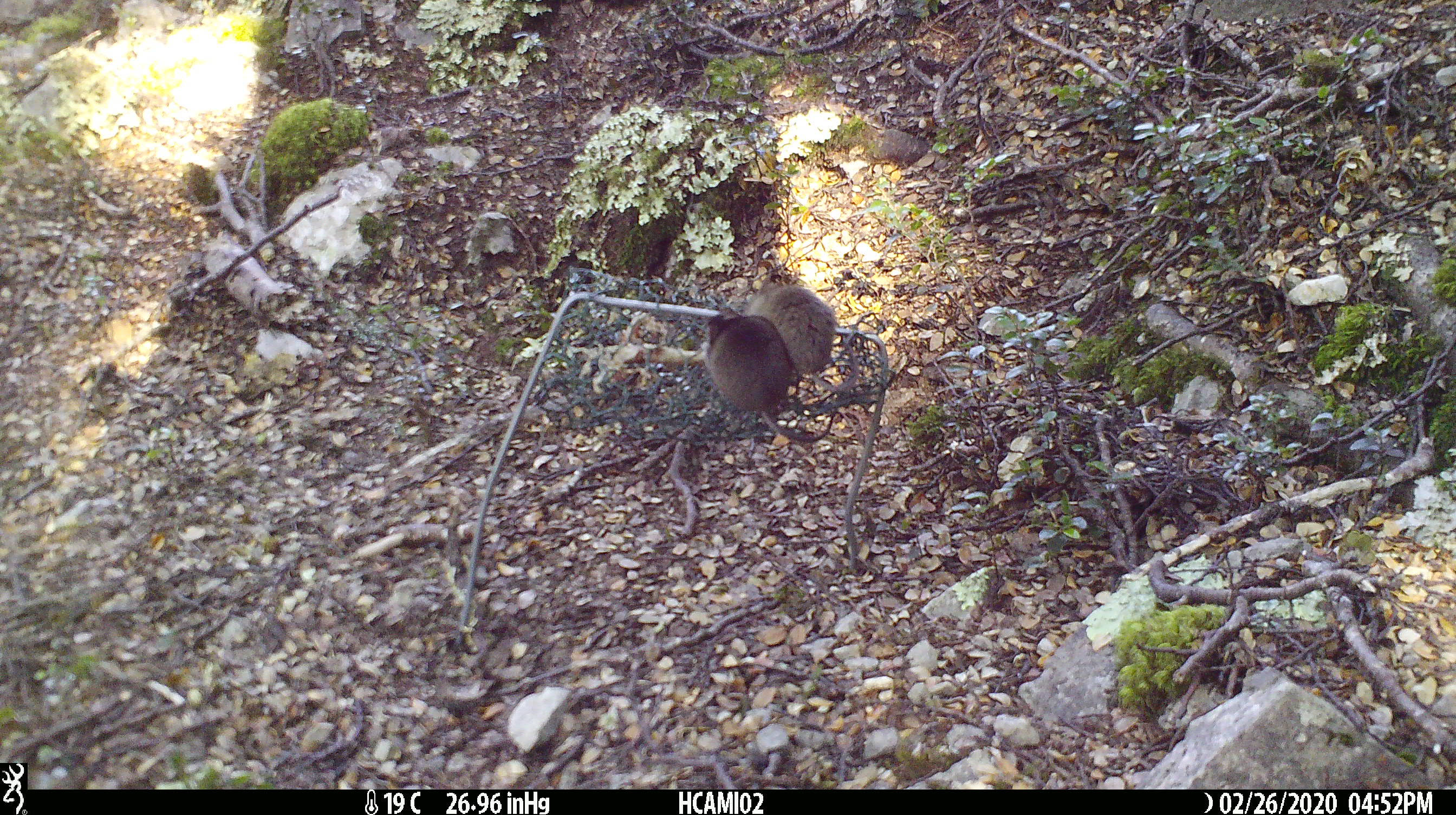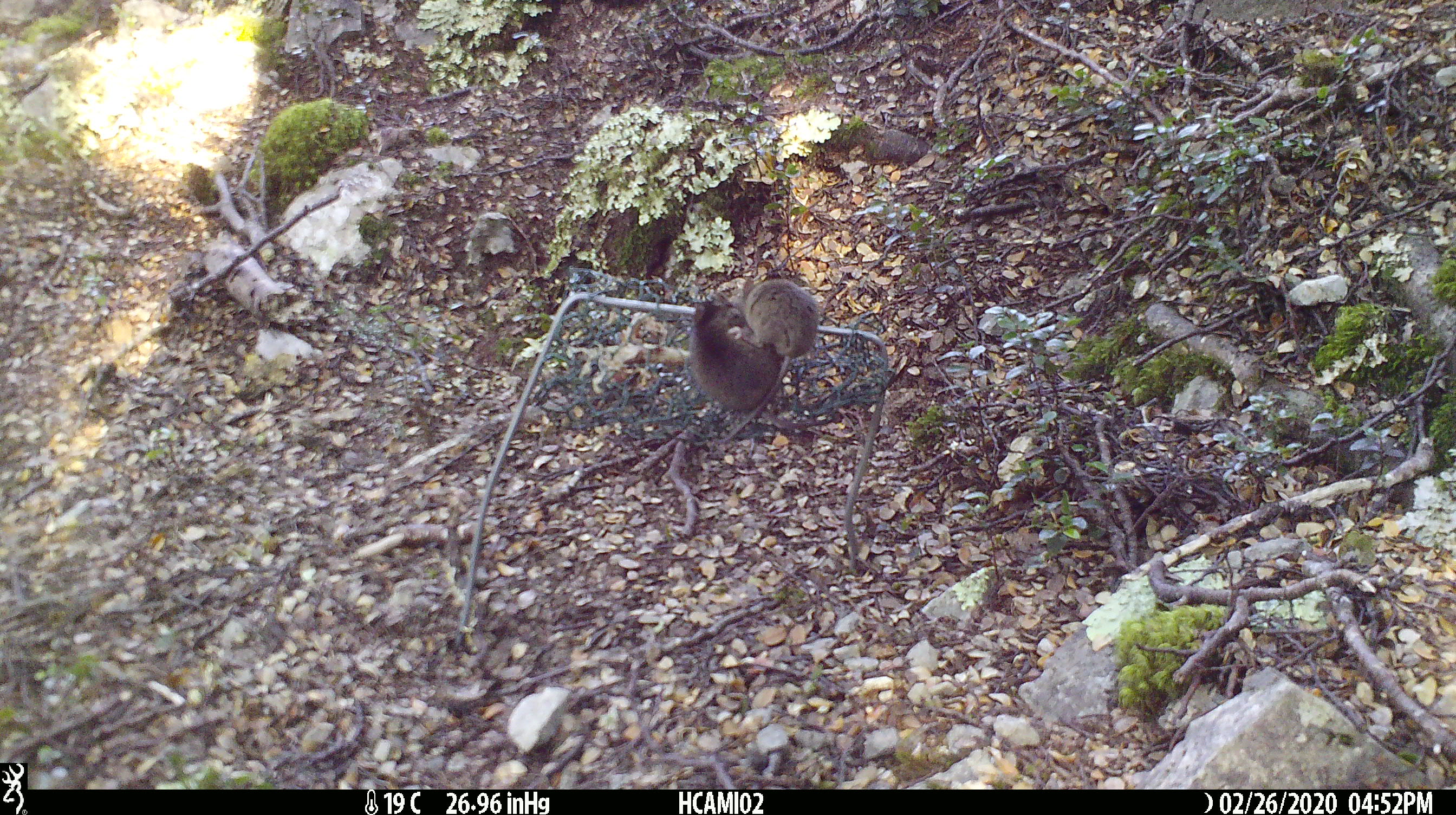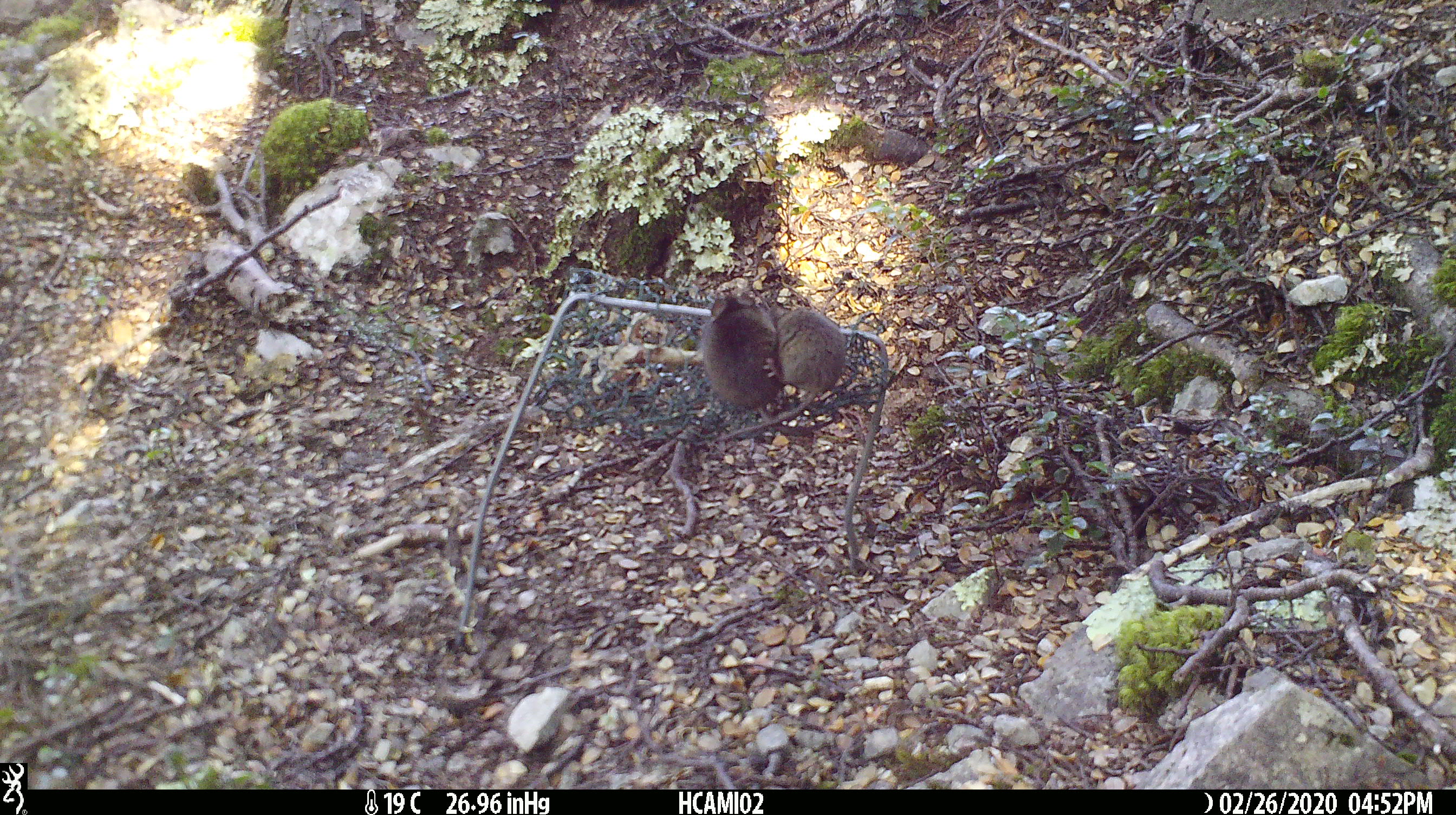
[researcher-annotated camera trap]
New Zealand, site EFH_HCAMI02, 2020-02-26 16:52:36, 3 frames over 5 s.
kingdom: Animalia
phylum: Chordata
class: Mammalia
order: Rodentia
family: Muridae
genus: Mus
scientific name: Mus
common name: mouse